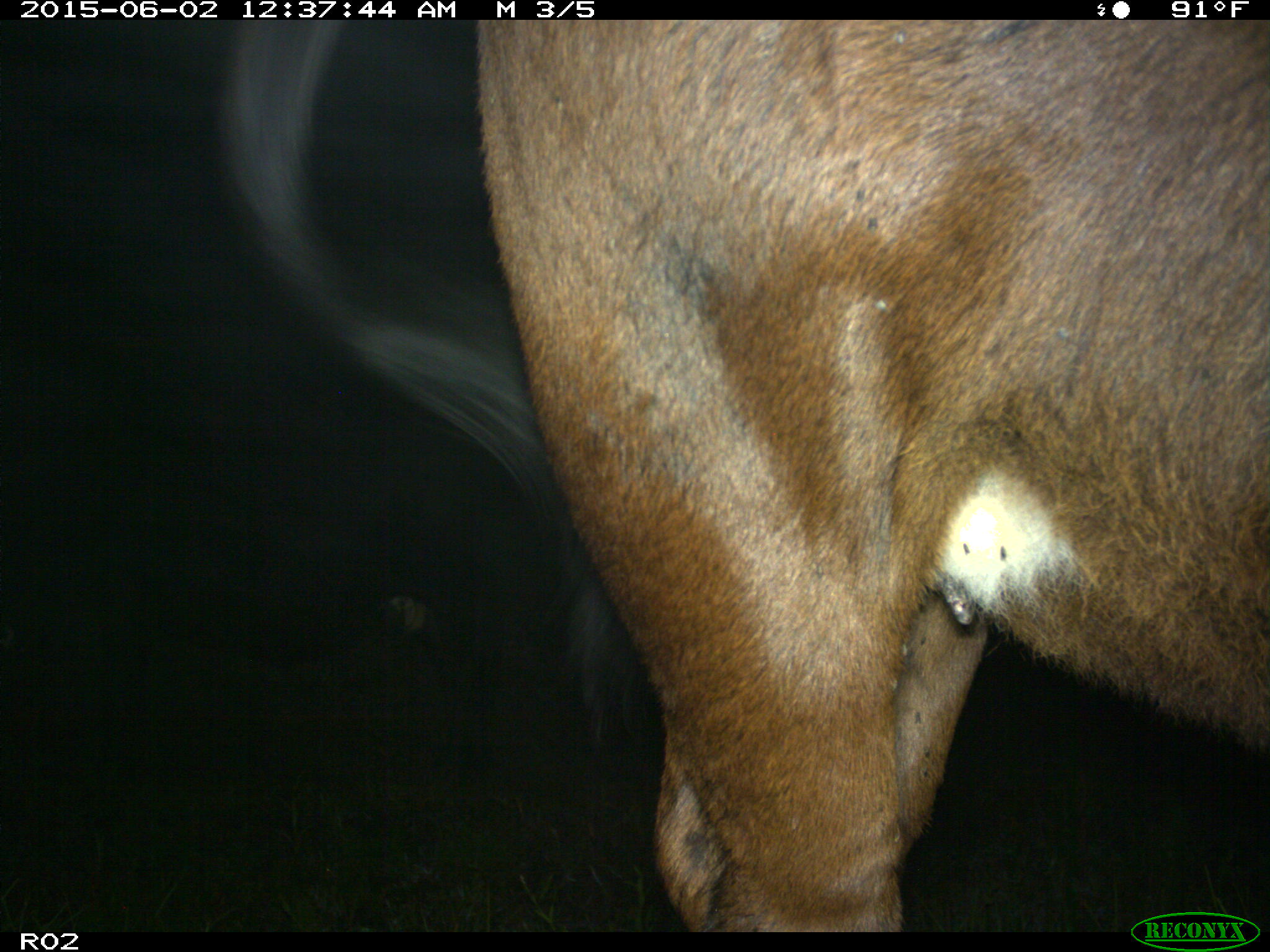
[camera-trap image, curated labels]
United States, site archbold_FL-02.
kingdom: Animalia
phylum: Chordata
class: Mammalia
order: Artiodactyla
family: Bovidae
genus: Bos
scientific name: Bos taurus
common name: domestic cow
Bos taurus (domestic cow).